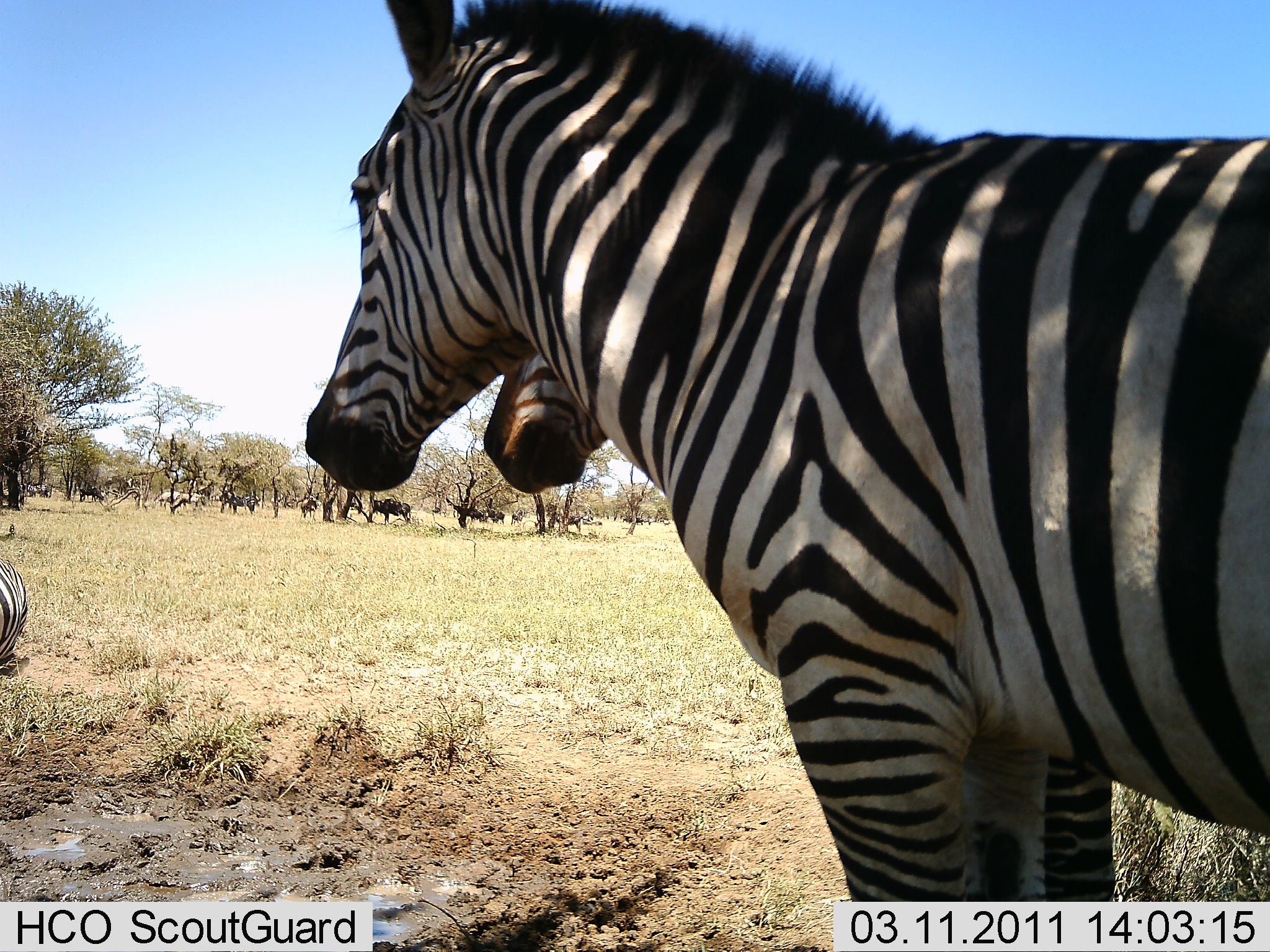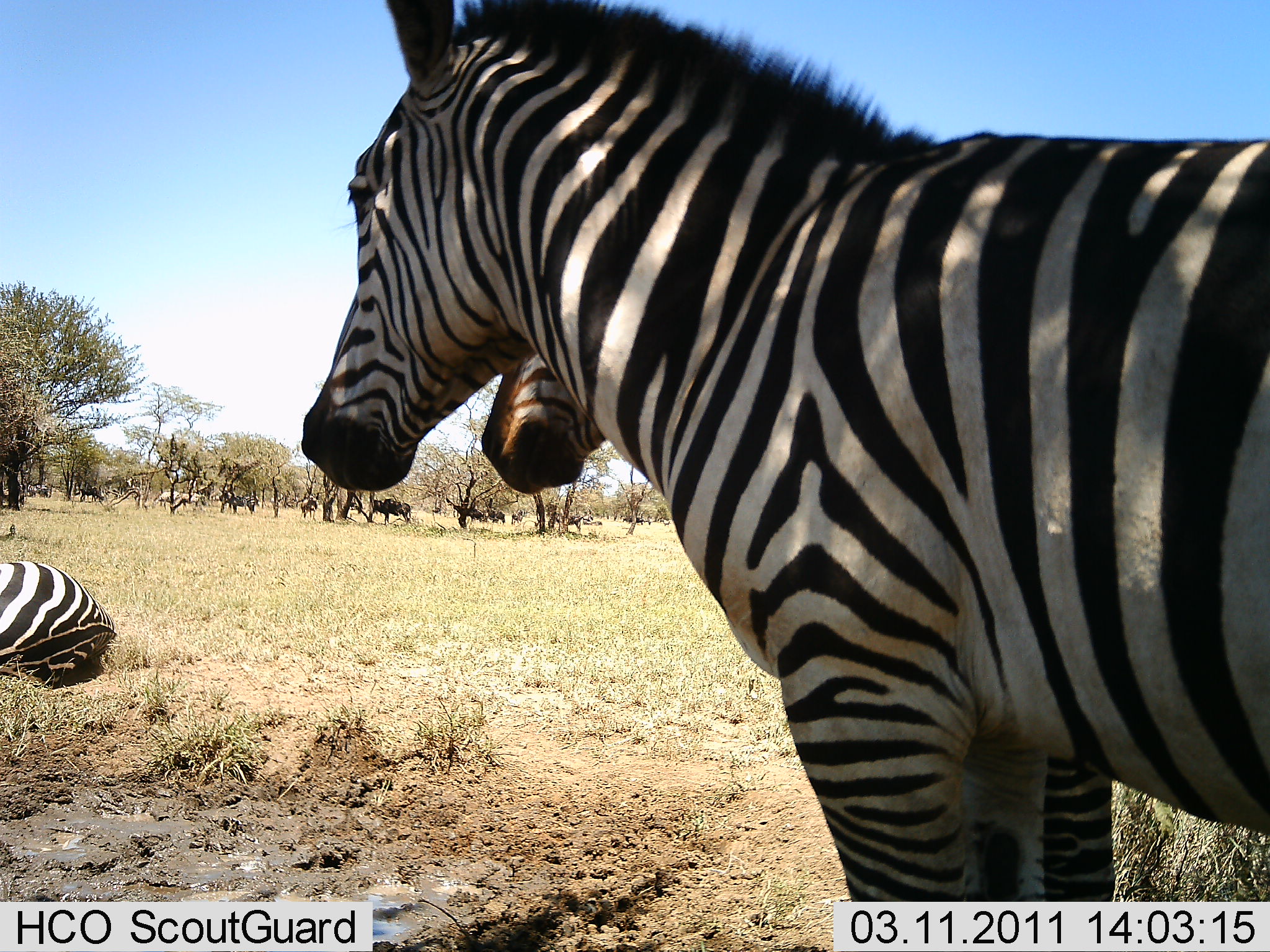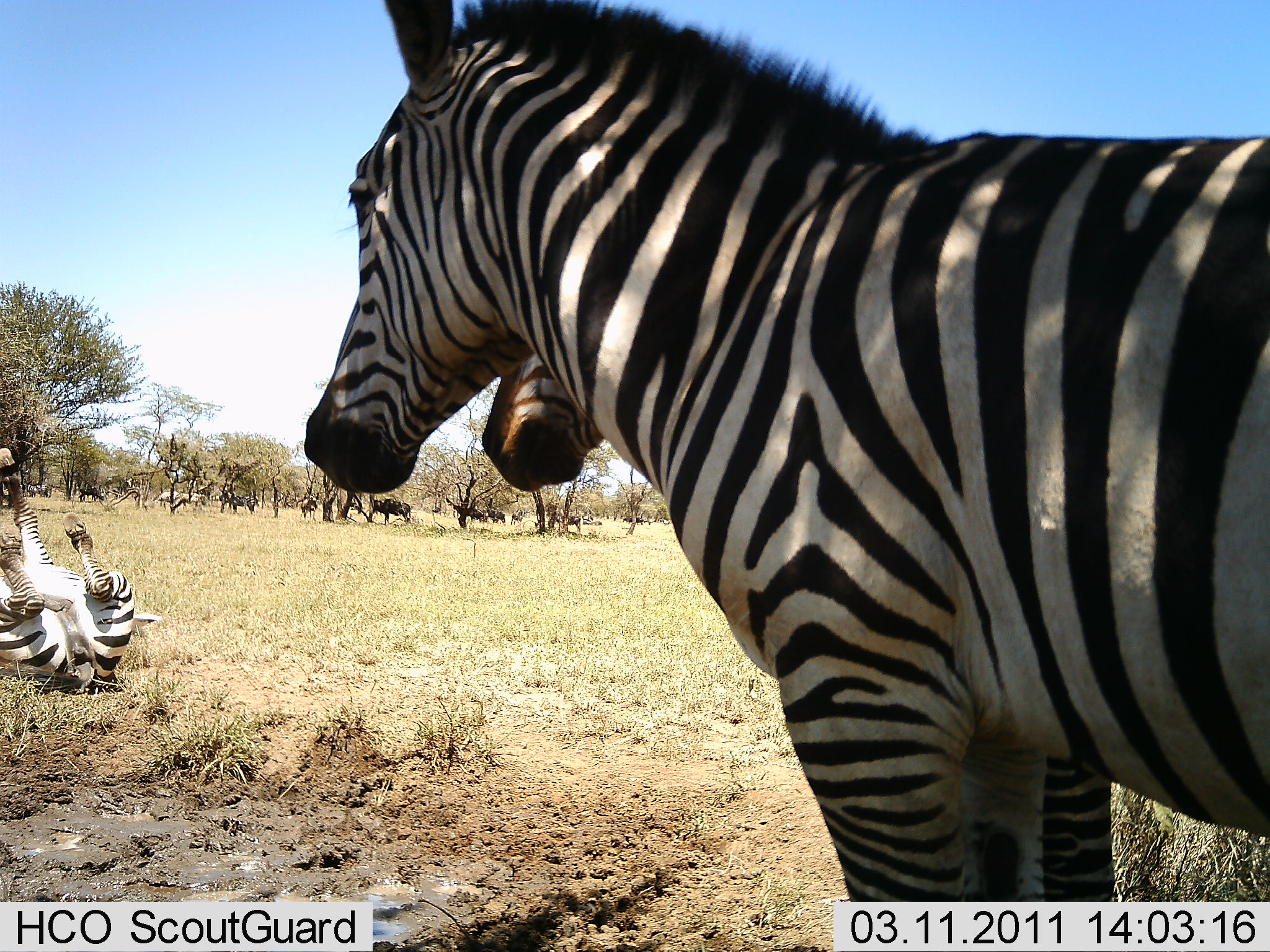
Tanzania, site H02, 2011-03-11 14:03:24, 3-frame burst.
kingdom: Animalia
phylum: Chordata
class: Mammalia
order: Perissodactyla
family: Equidae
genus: Equus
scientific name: Equus quagga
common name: plains zebra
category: zebra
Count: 3.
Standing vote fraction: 100%.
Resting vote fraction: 36%.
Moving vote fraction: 29%.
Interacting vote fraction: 14%.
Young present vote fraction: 0%.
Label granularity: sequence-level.